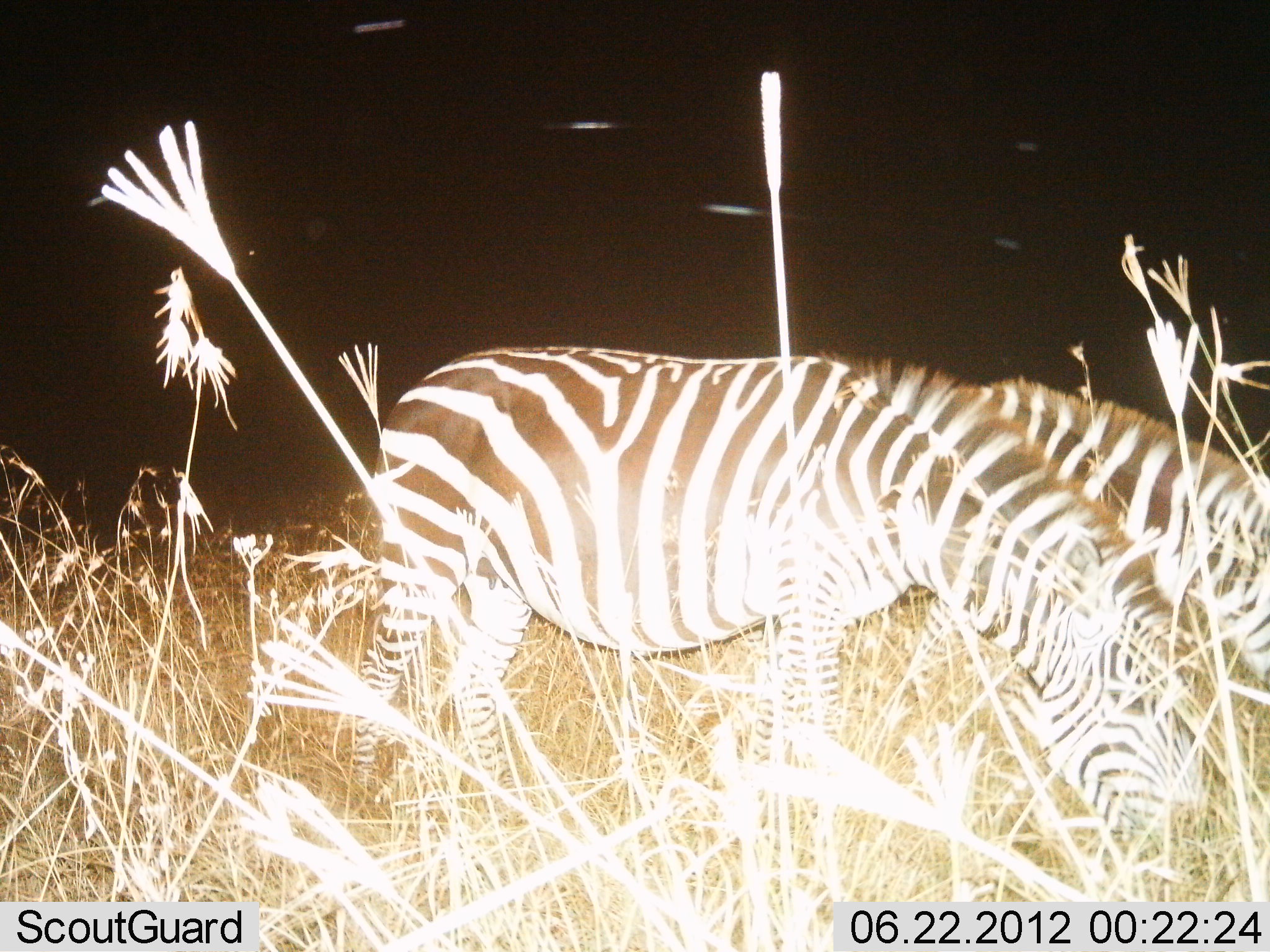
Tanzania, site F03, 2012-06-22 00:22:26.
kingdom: Animalia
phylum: Chordata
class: Mammalia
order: Perissodactyla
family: Equidae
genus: Equus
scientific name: Equus quagga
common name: plains zebra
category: zebra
Zebra (plains zebra) (Equus quagga), count 2. Behavior (volunteer vote fractions): standing 30%, resting 0%, moving 0%, interacting 0%. Young present (vote fraction): 0%. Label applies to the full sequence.